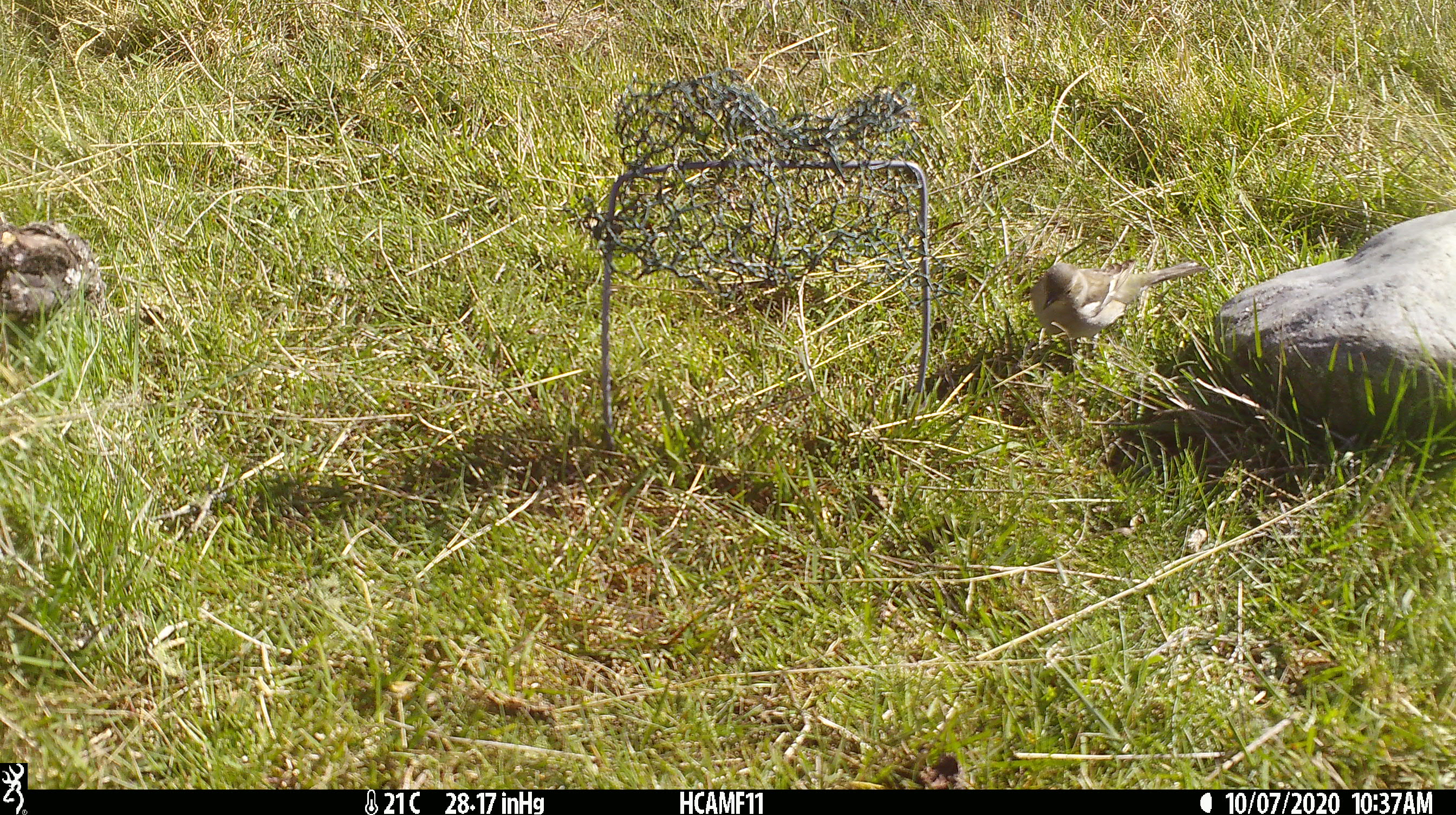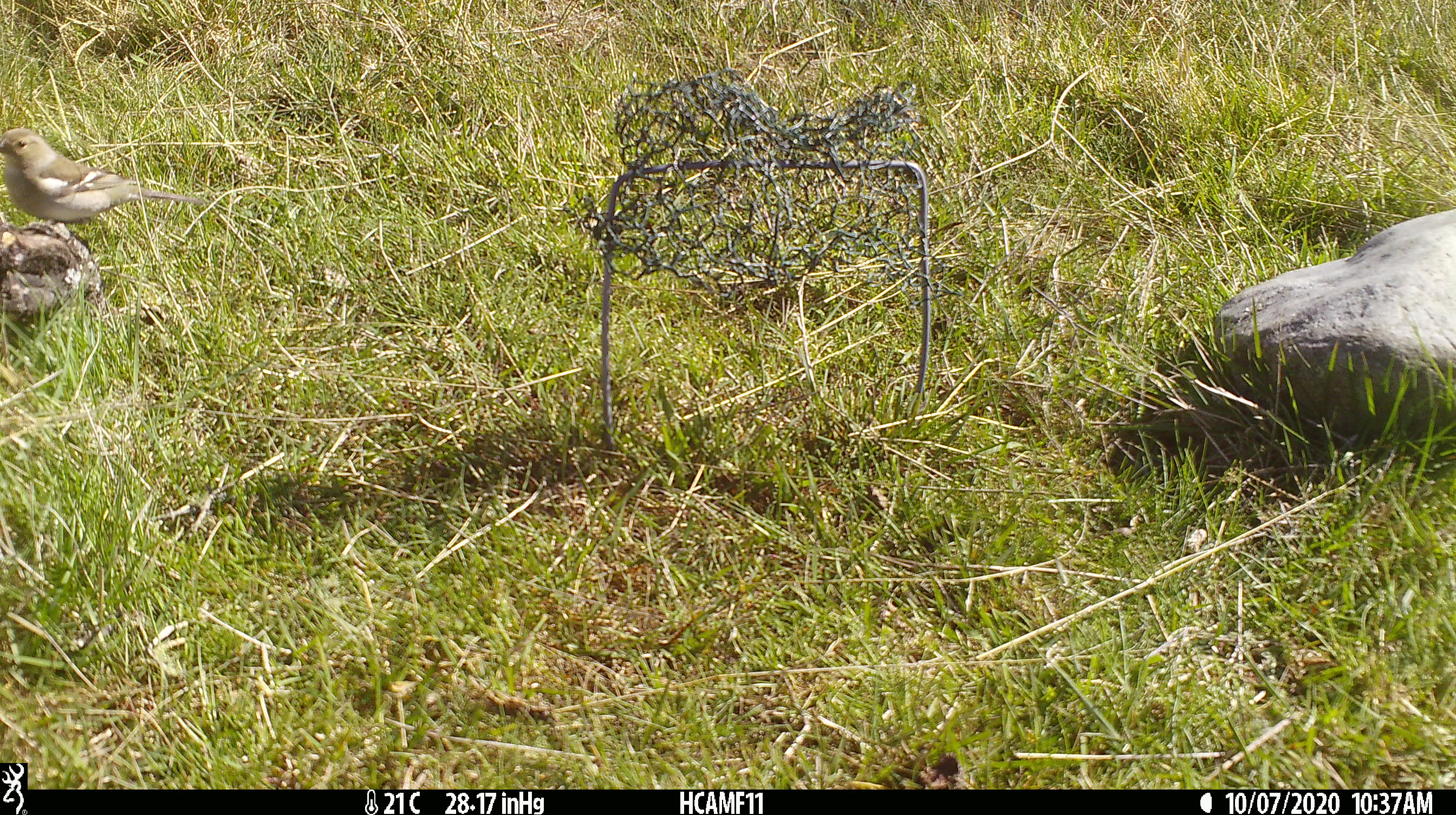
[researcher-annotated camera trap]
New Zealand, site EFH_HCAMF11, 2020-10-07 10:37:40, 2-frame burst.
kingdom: Animalia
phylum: Chordata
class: Aves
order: Passeriformes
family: Fringillidae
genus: Fringilla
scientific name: Fringilla coelebs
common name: common chaffinch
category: chaffinch